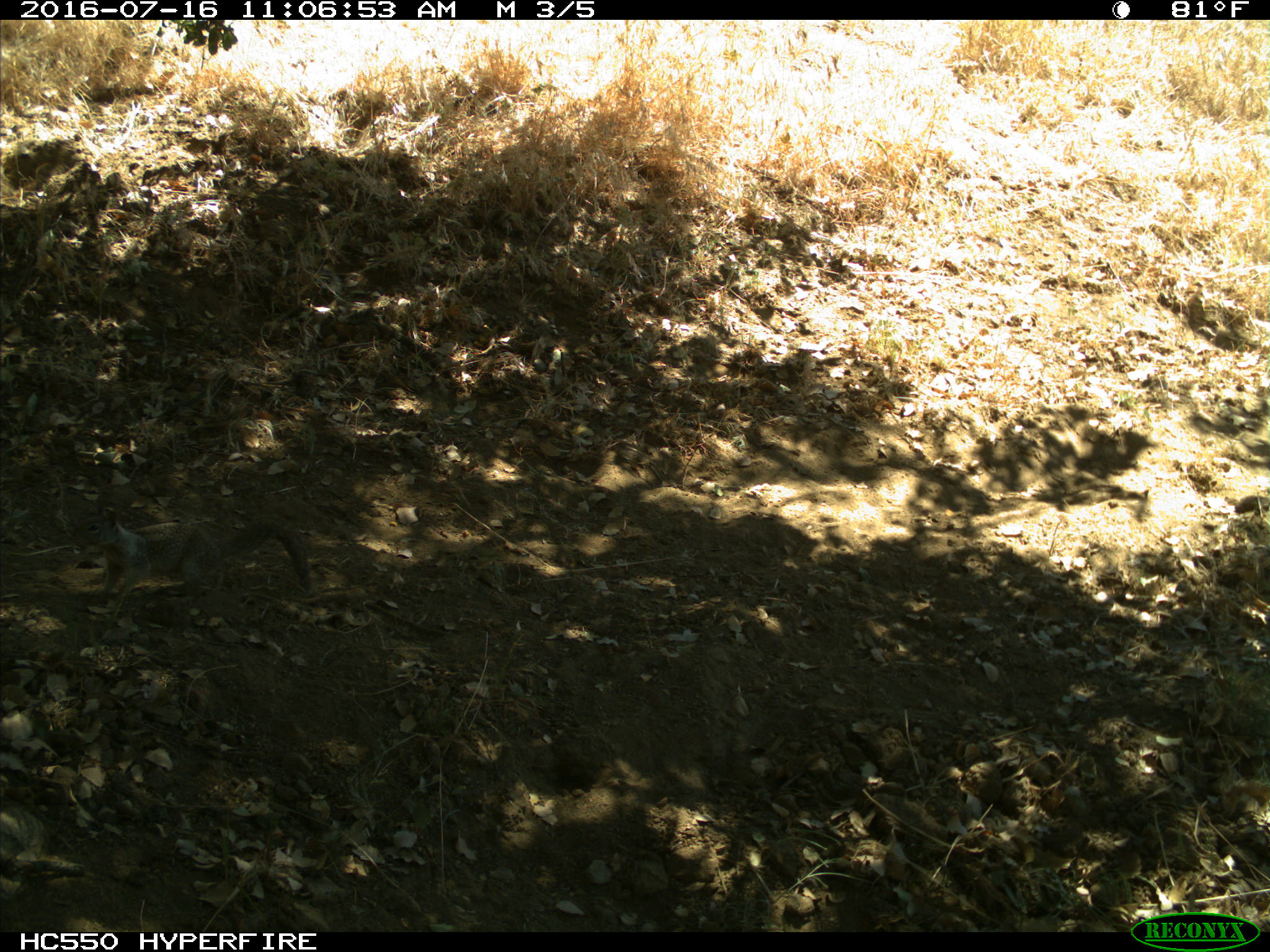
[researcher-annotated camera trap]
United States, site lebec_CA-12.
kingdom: Animalia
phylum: Chordata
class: Mammalia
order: Rodentia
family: Sciuridae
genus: Otospermophilus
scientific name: Otospermophilus beecheyi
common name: california ground squirrel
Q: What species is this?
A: Otospermophilus beecheyi (california ground squirrel).